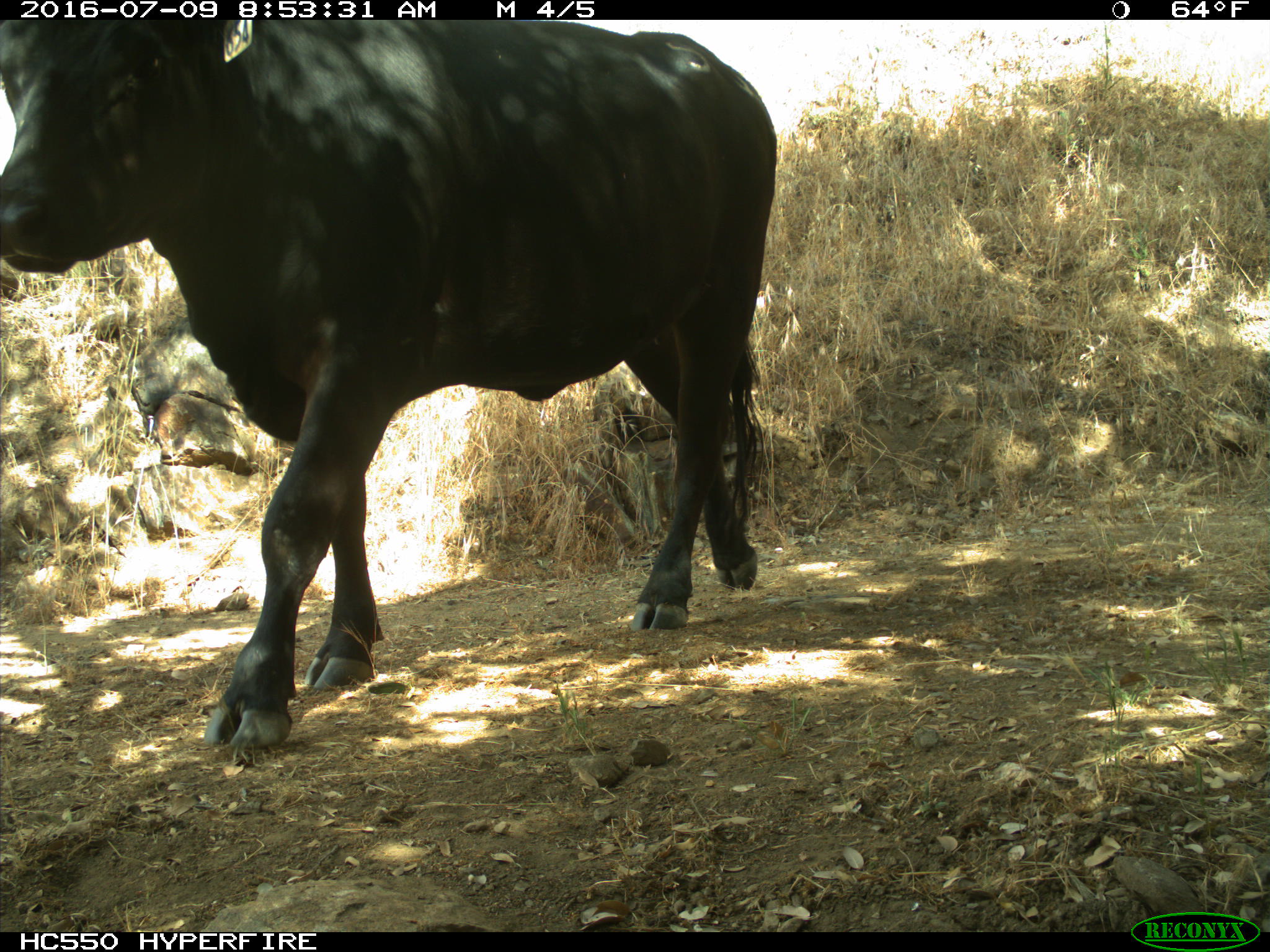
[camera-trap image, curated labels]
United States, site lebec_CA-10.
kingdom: Animalia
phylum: Chordata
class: Mammalia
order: Artiodactyla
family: Bovidae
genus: Bos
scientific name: Bos taurus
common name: domestic cow